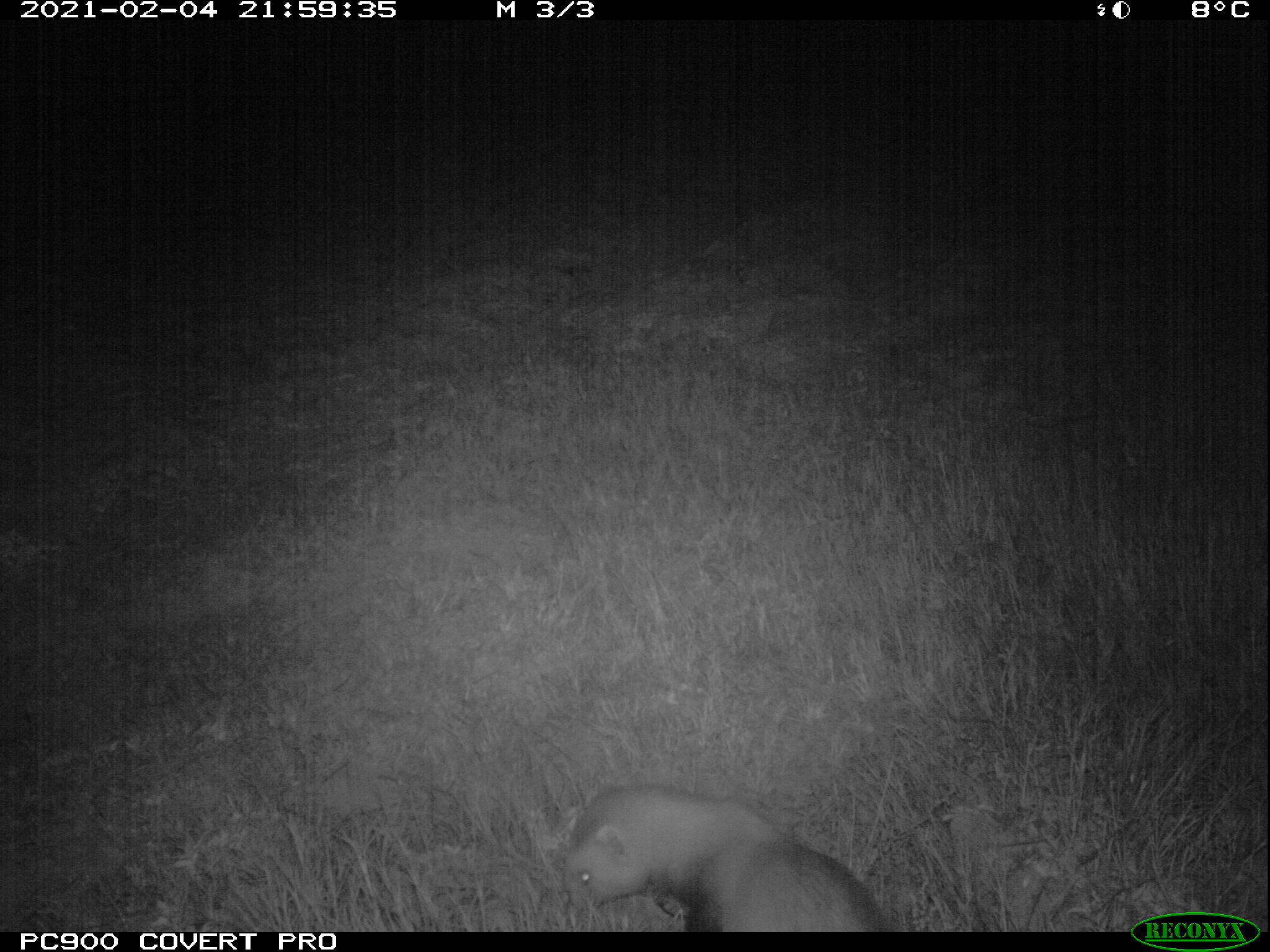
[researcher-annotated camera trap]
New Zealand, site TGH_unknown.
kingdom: Animalia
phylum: Chordata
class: Mammalia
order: Carnivora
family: Mustelidae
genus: Mustela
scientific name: Mustela furo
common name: ferret